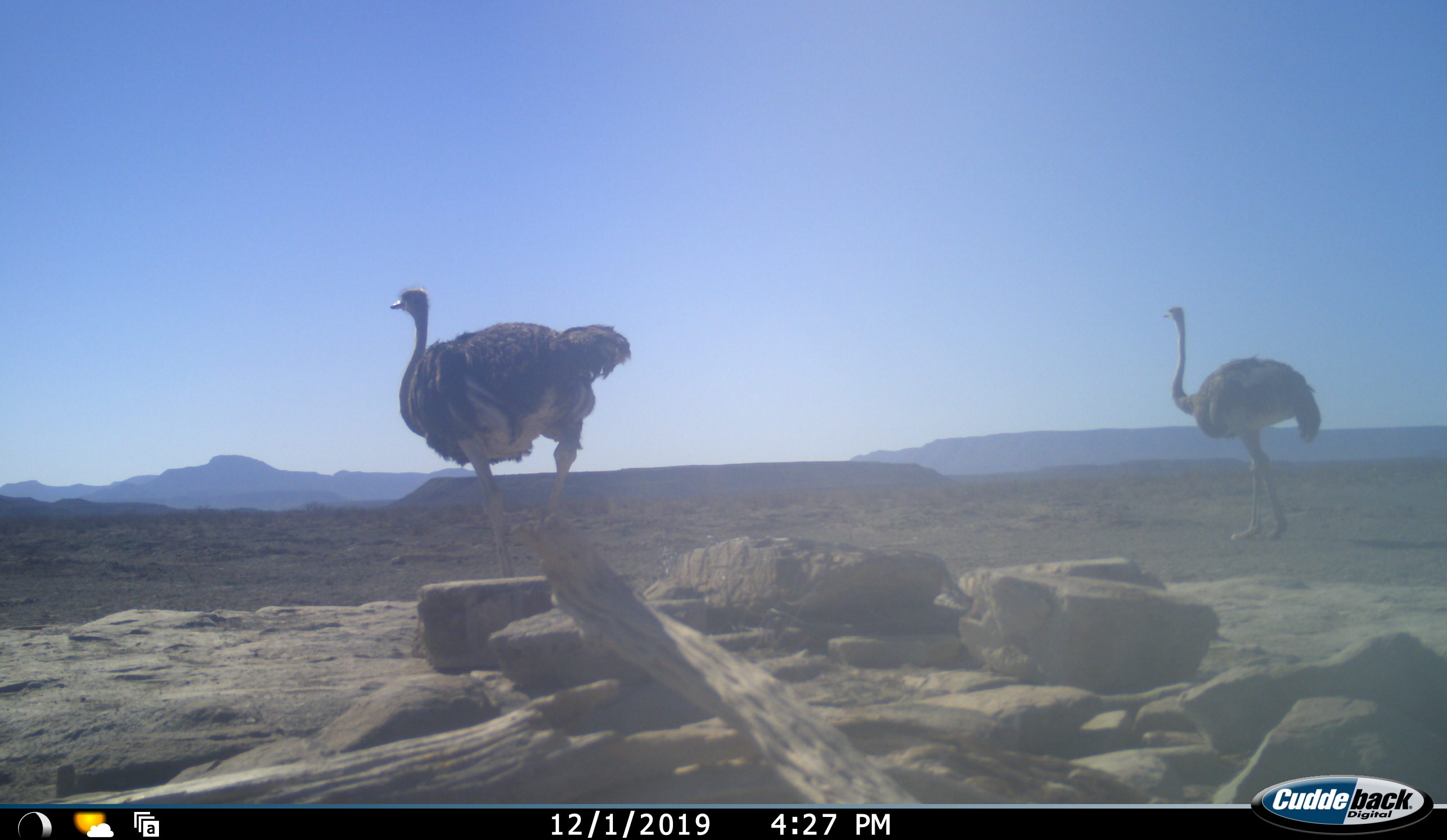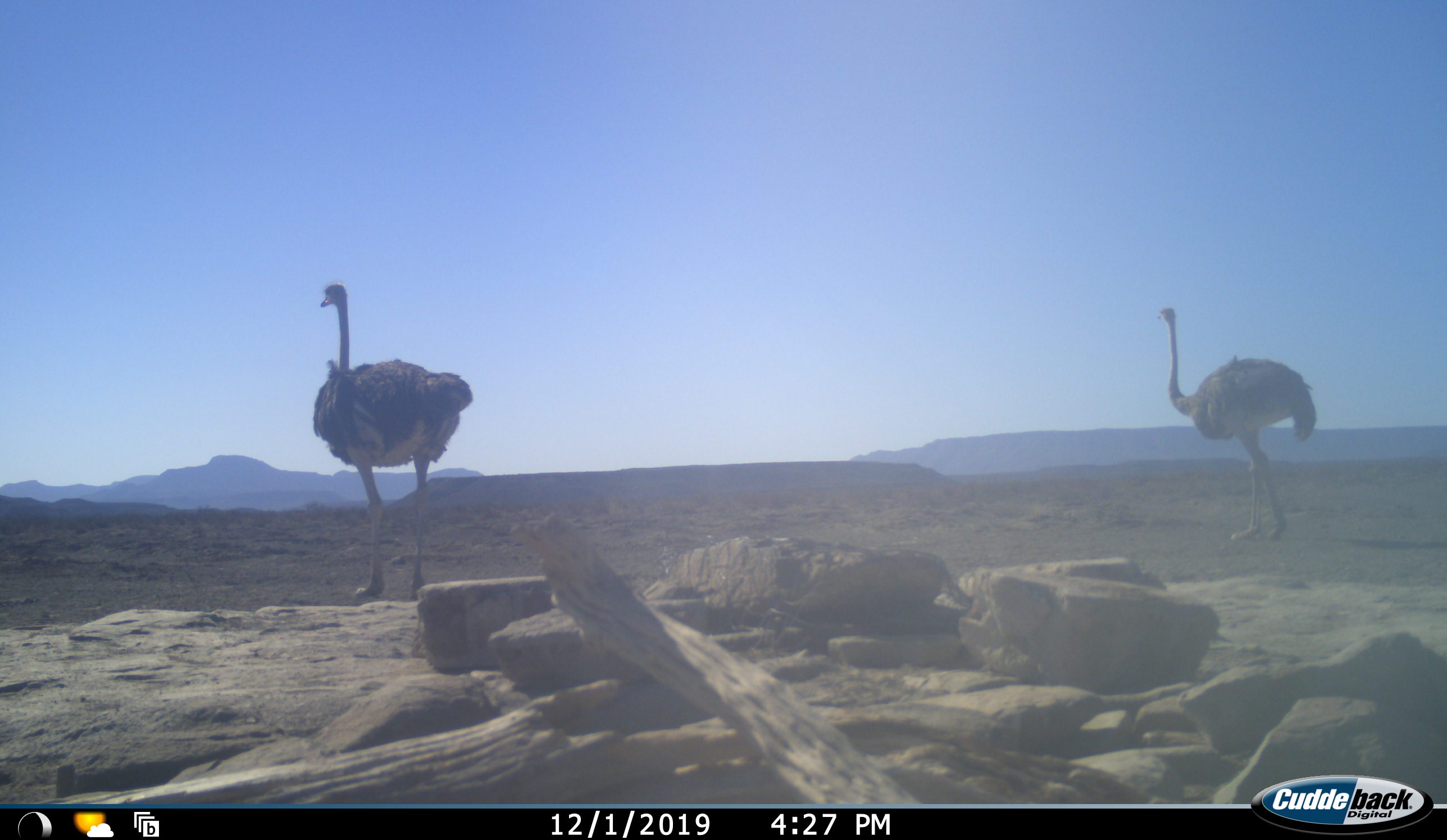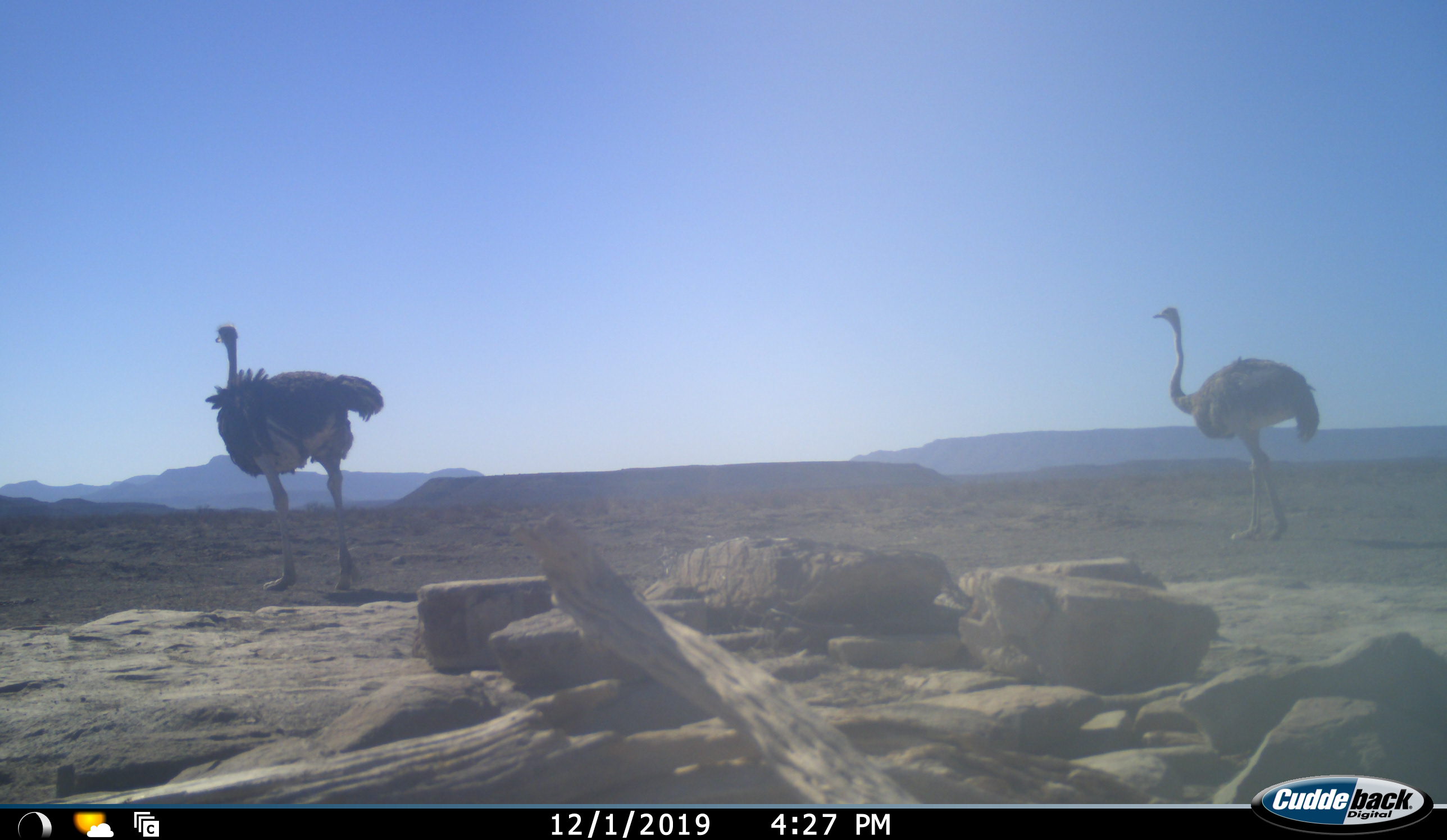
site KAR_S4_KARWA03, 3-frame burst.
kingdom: Animalia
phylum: Chordata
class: Aves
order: Struthioniformes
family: Struthionidae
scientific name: Struthionidae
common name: ostrich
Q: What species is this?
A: Ostrich (Struthionidae).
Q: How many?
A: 2.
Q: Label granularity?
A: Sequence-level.